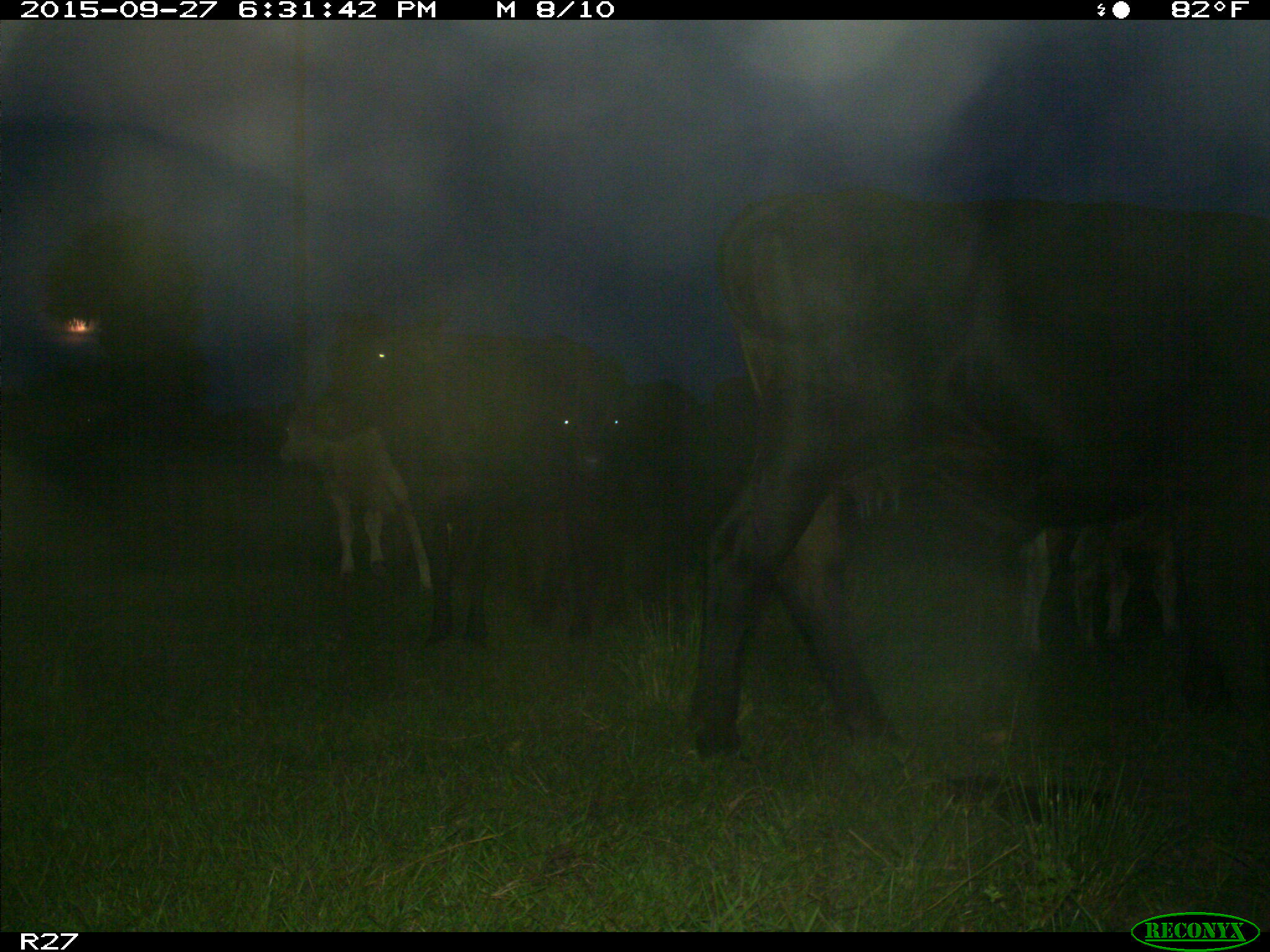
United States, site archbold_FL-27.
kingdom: Animalia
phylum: Chordata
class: Mammalia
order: Artiodactyla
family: Bovidae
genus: Bos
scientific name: Bos taurus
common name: domestic cow